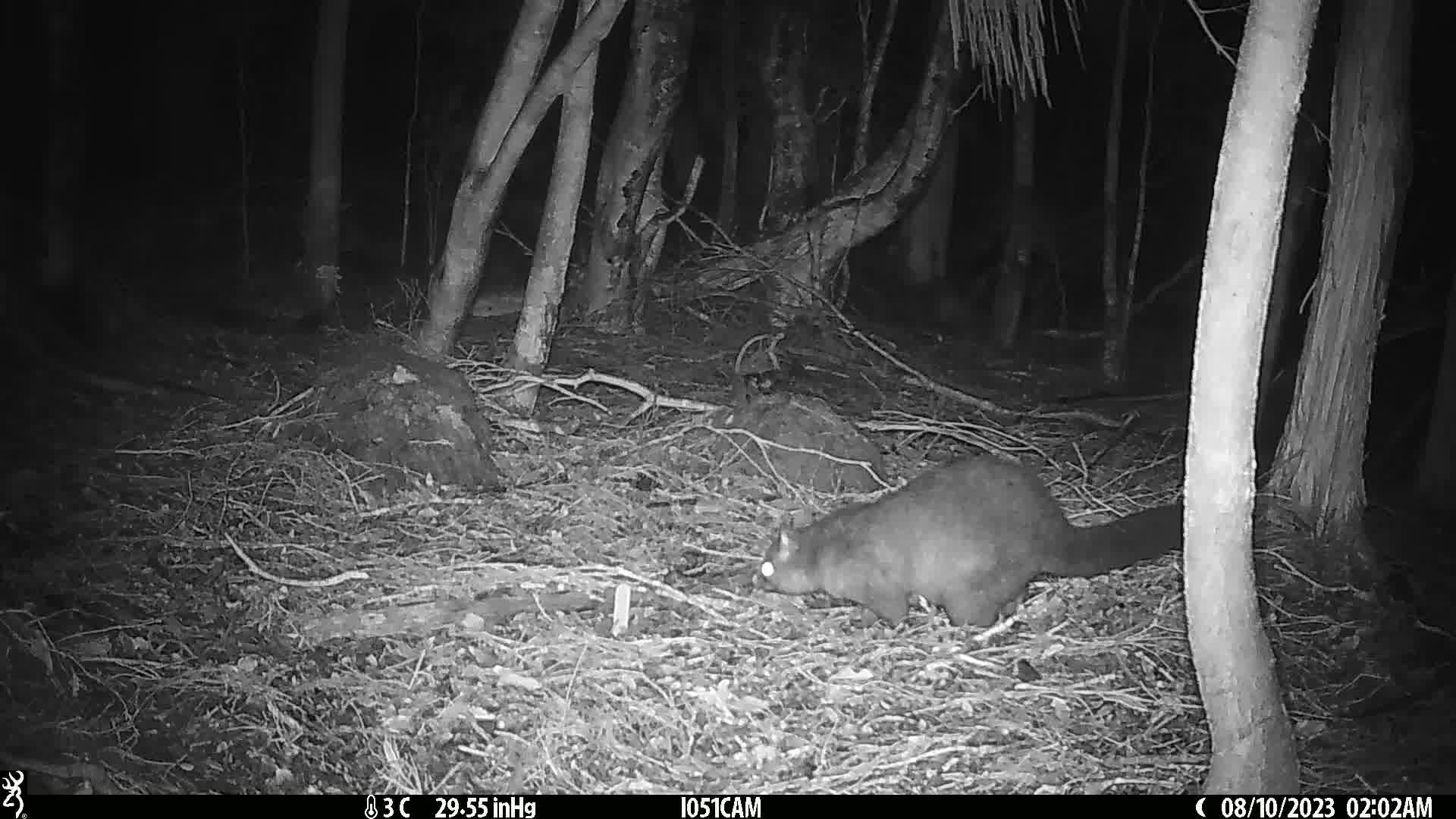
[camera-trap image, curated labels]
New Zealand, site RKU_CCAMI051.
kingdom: Animalia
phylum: Chordata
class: Mammalia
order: Diprotodontia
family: Phalangeridae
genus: Trichosurus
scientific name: Trichosurus vulpecula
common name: common brushtail possum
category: possum